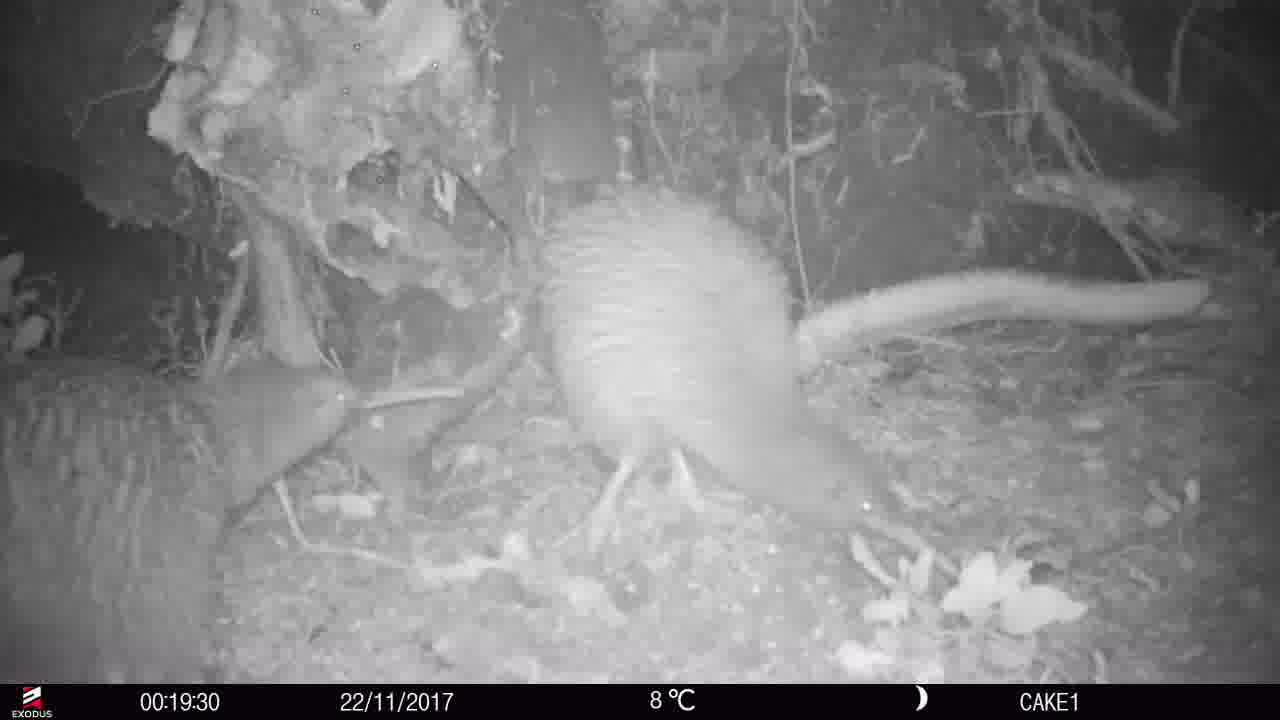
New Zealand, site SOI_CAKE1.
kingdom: Animalia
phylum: Chordata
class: Aves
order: Apterygiformes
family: Apterygidae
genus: Apteryx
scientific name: Apteryx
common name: kiwi